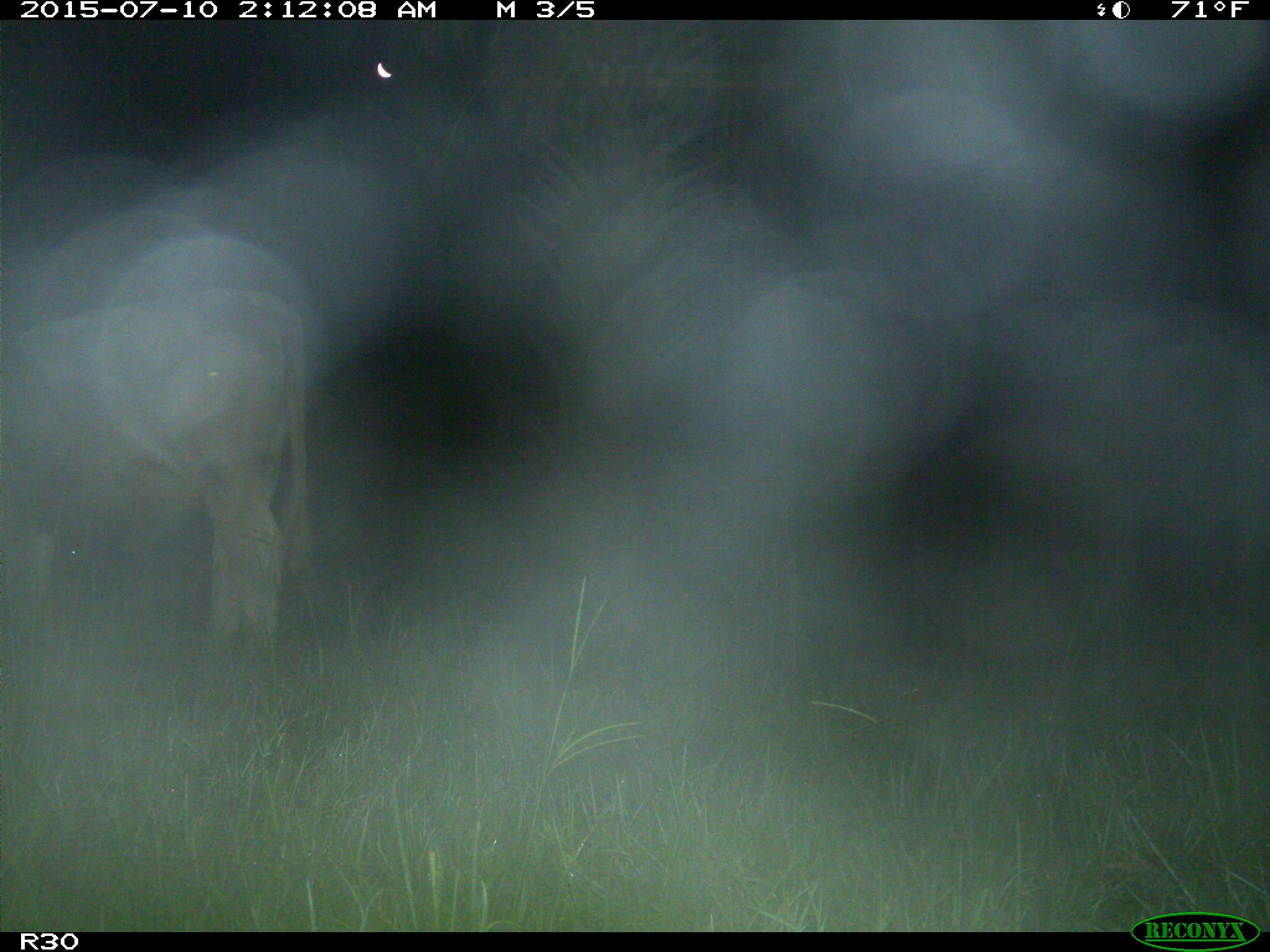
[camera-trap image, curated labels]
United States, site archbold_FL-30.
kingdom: Animalia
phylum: Chordata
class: Mammalia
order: Artiodactyla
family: Bovidae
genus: Bos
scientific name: Bos taurus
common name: domestic cow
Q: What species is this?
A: Bos taurus (domestic cow).